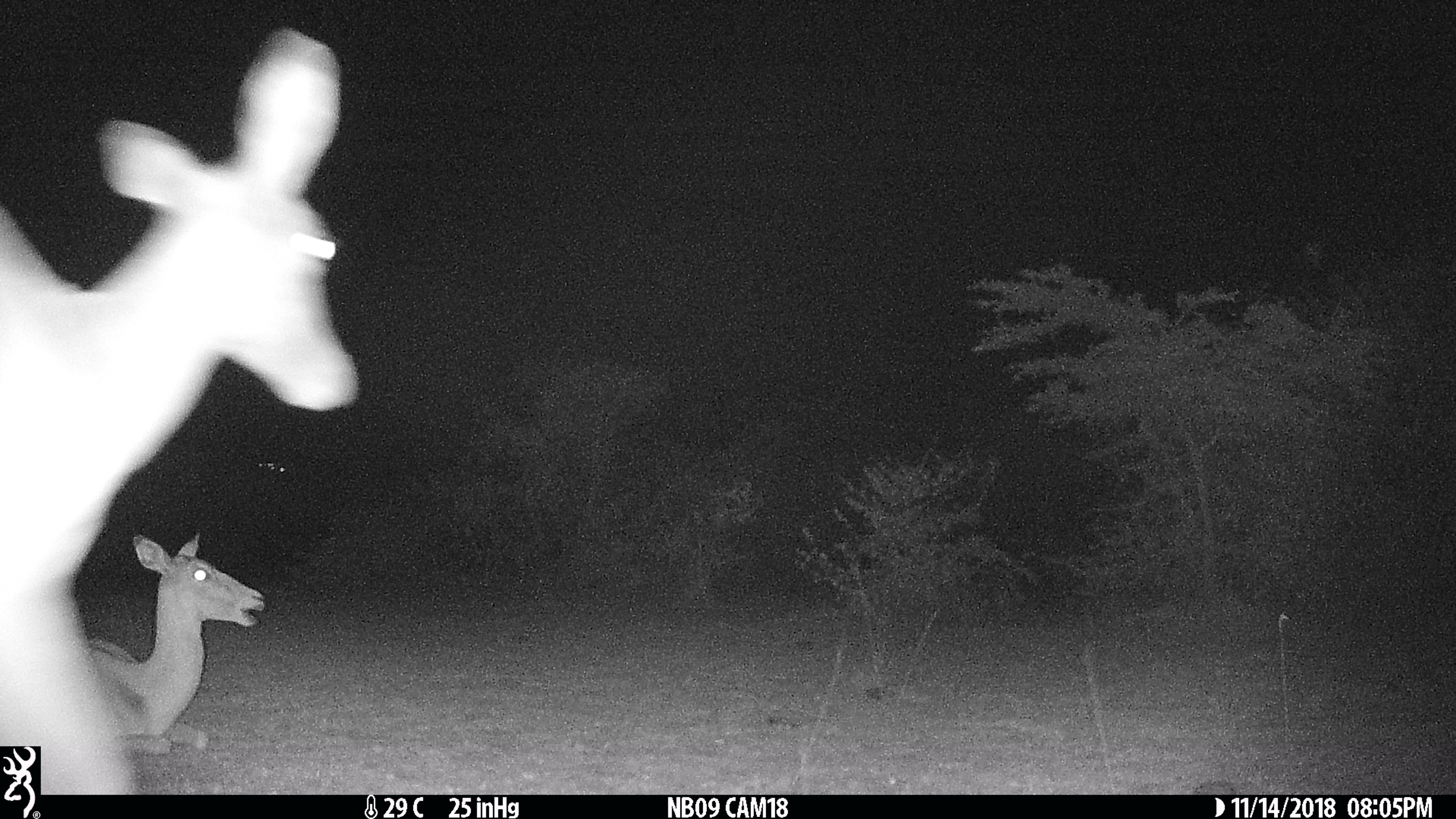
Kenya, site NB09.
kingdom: Animalia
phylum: Chordata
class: Mammalia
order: Artiodactyla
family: Bovidae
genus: Aepyceros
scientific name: Aepyceros melampus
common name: impala